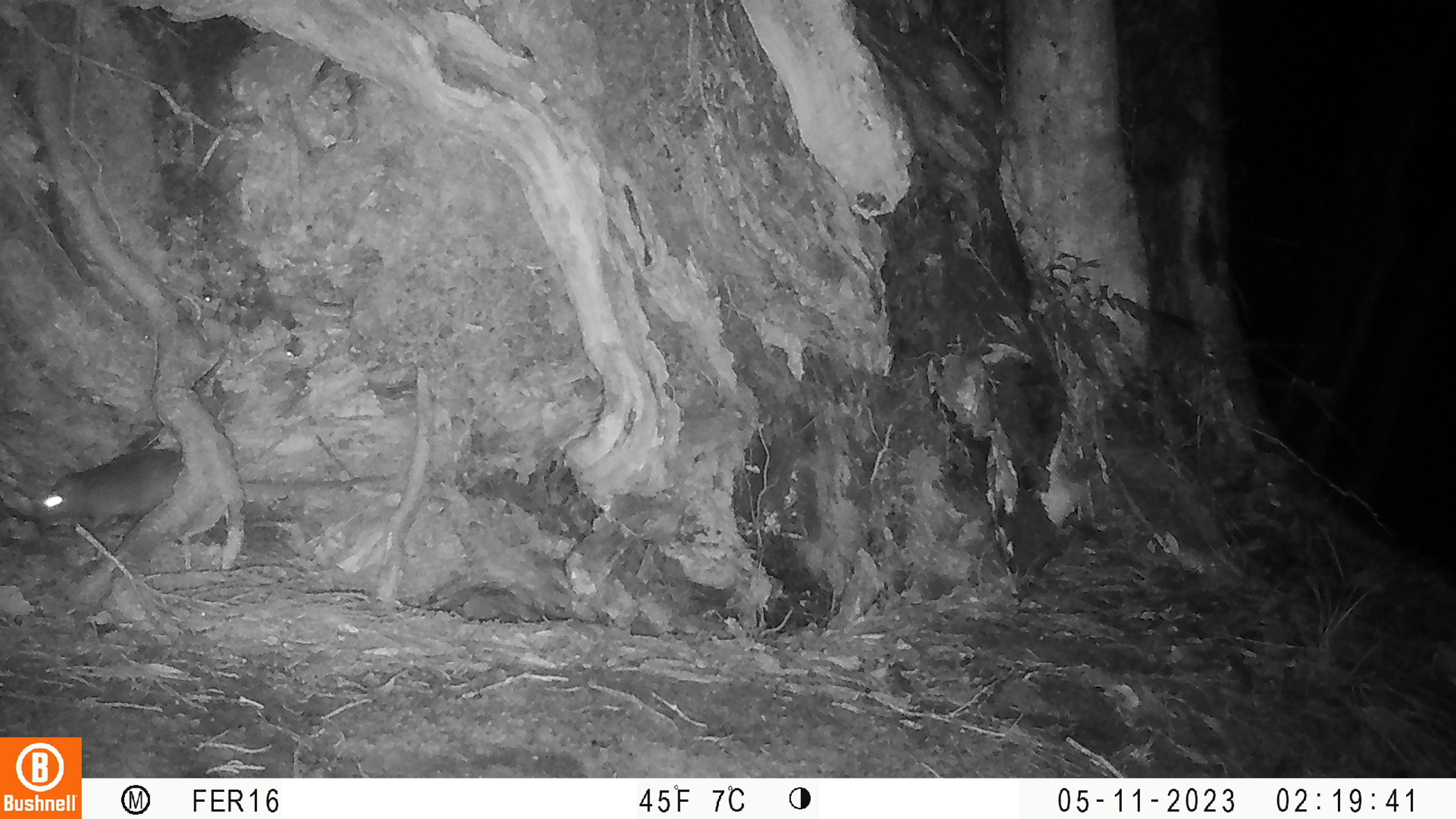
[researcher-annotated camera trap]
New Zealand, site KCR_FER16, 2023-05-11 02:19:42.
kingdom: Animalia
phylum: Chordata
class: Mammalia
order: Rodentia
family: Muridae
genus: Rattus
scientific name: Rattus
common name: rat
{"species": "rat (Rattus)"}